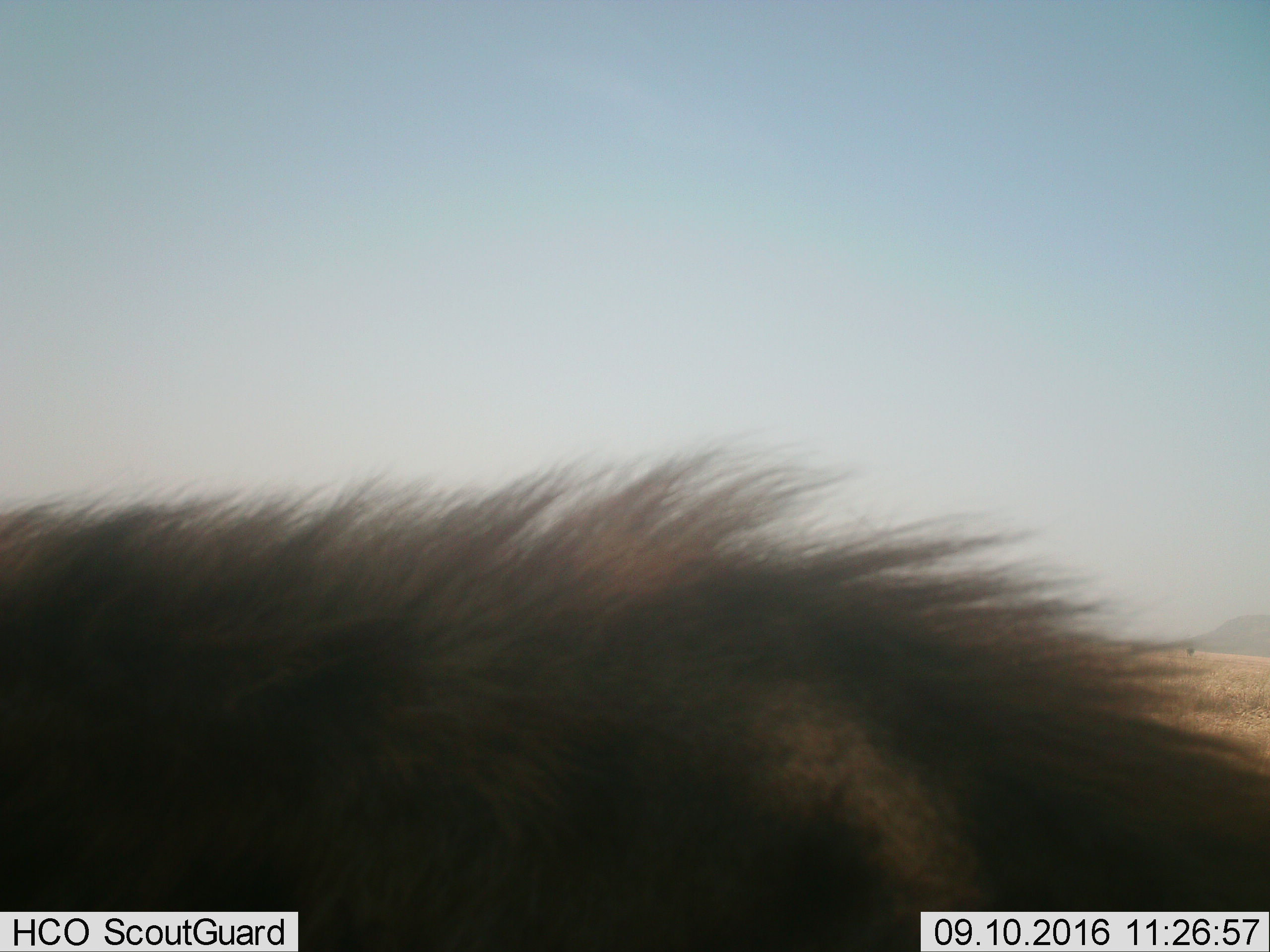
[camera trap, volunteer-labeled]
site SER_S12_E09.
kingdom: Animalia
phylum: Chordata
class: Mammalia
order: Carnivora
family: Hyaenidae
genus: Crocuta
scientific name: Crocuta crocuta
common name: spotted hyena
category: hyenaspotted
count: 1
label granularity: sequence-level